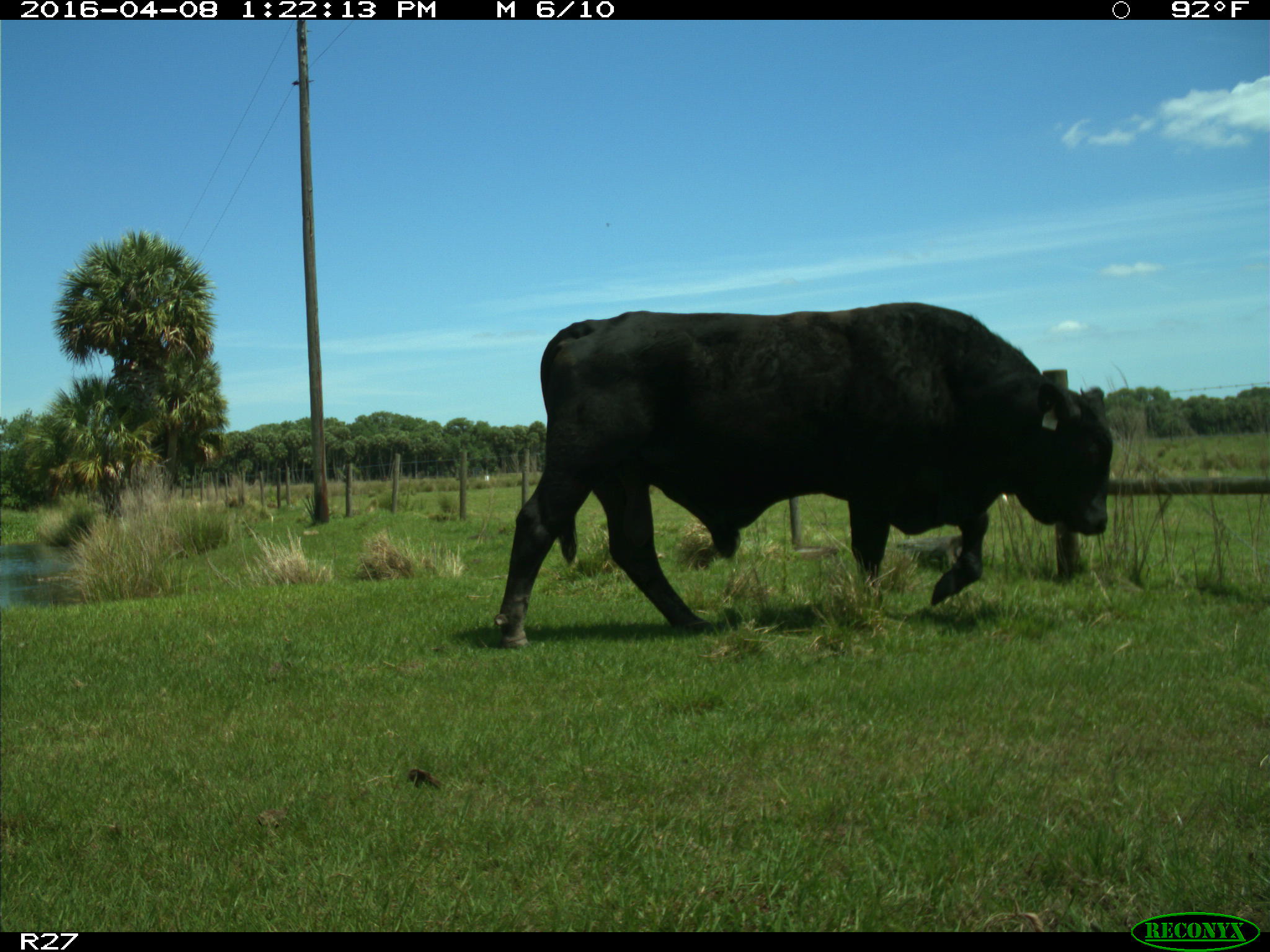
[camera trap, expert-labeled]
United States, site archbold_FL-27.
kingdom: Animalia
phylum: Chordata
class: Mammalia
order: Artiodactyla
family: Bovidae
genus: Bos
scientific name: Bos taurus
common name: domestic cow